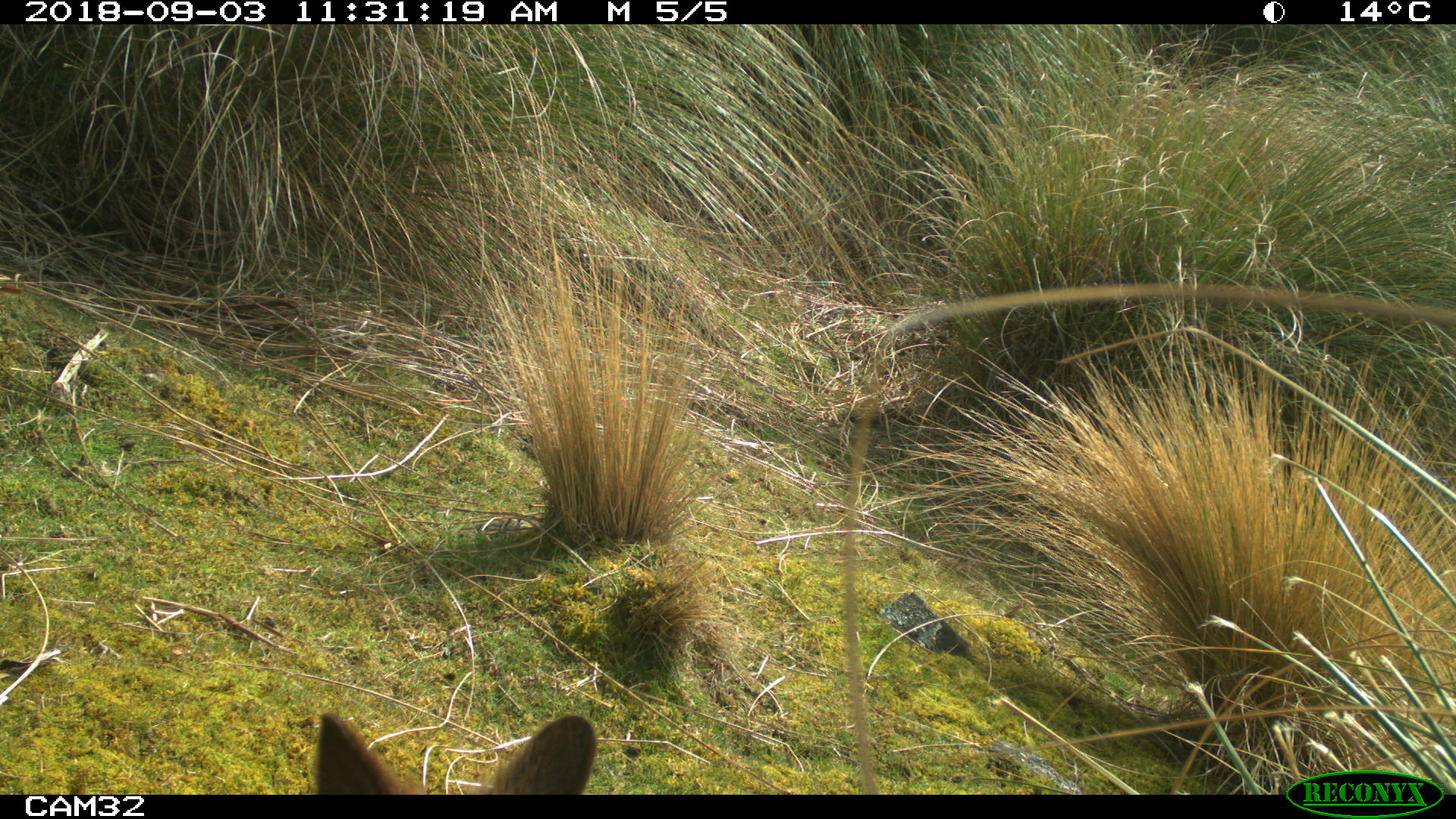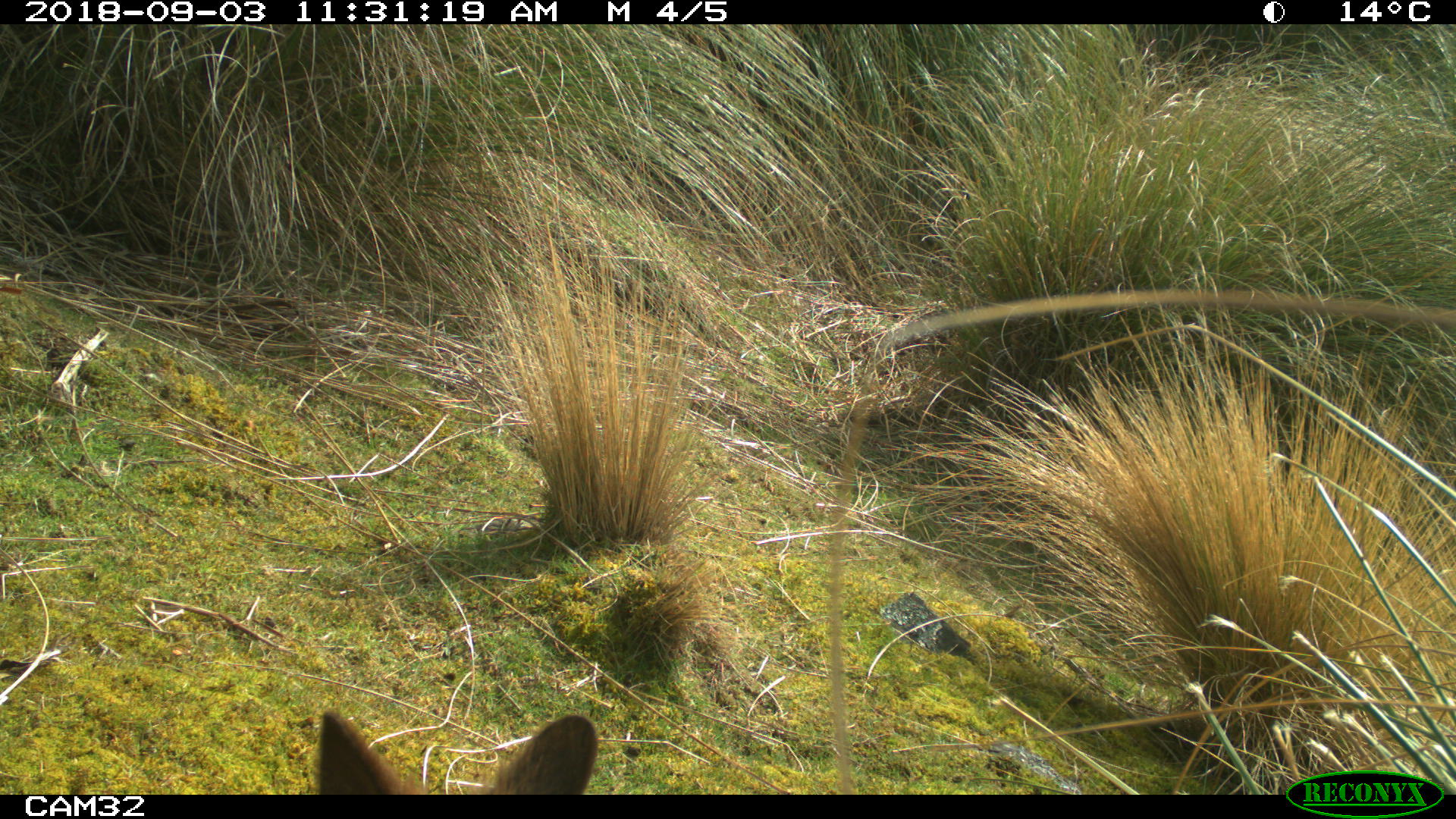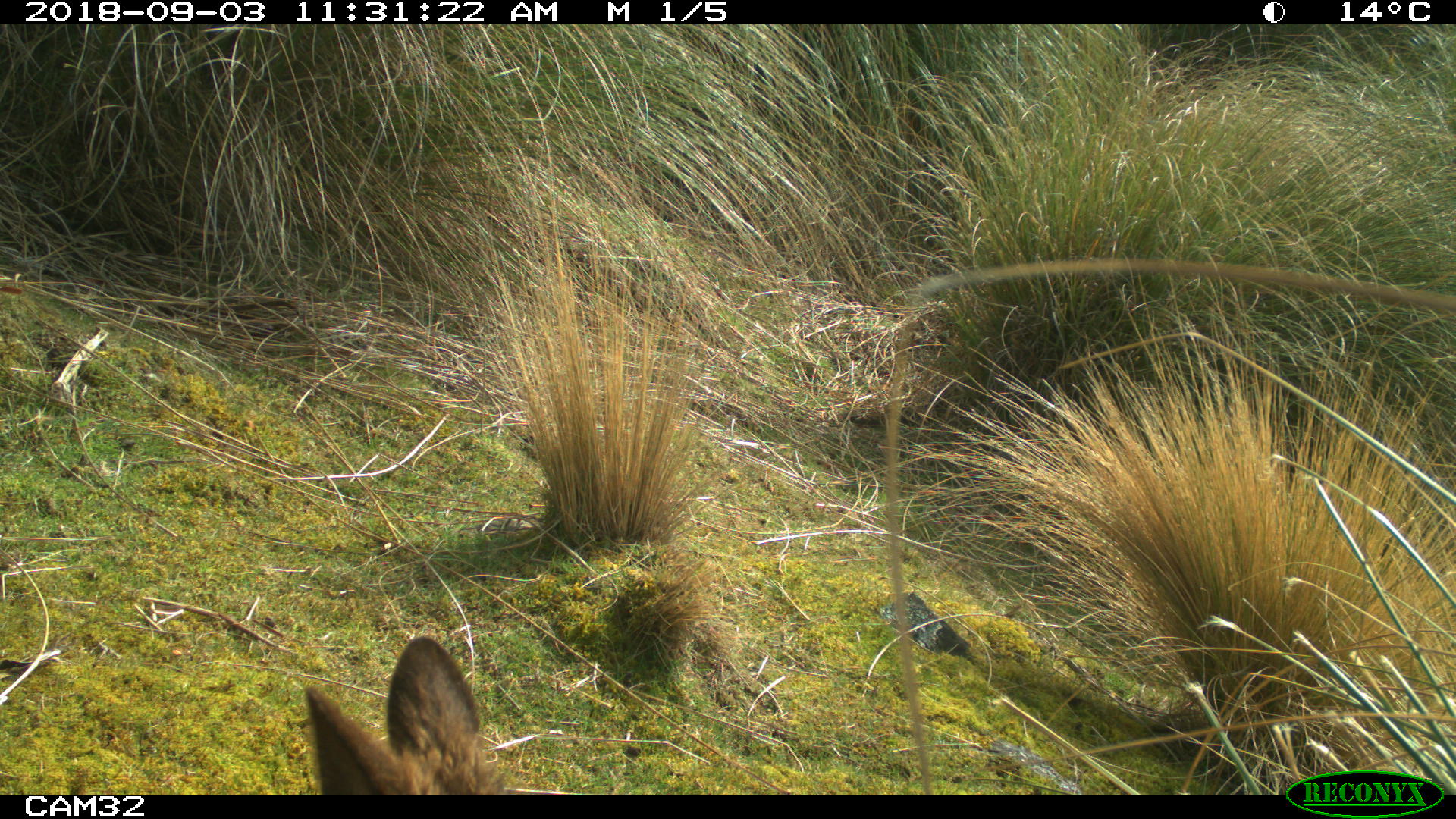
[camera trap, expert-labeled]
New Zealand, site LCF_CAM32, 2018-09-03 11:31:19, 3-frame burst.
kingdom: Animalia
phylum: Chordata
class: Mammalia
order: Diprotodontia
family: Macropodidae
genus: Notamacropus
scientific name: Notamacropus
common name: wallaby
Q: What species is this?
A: Wallaby (Notamacropus).